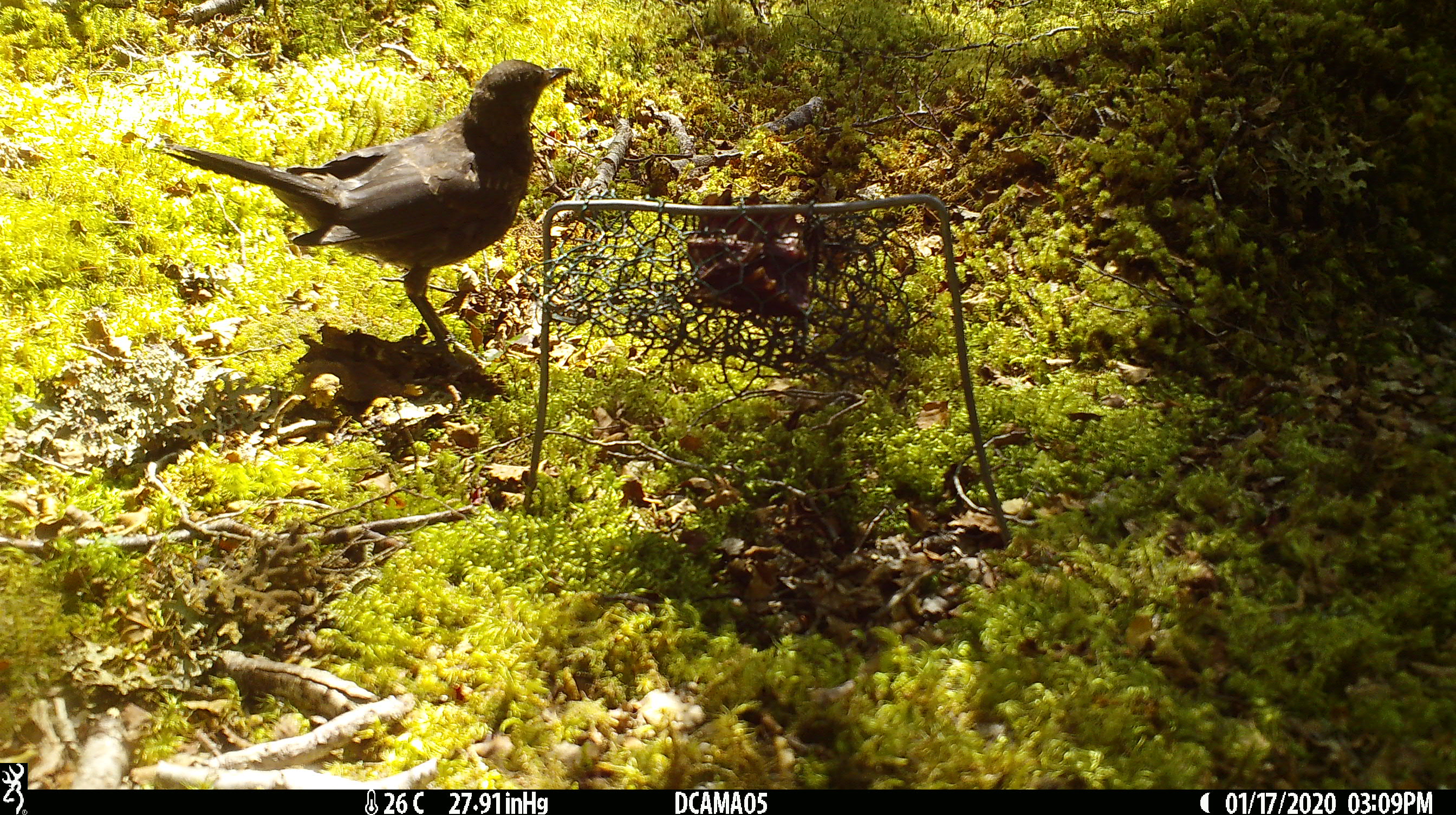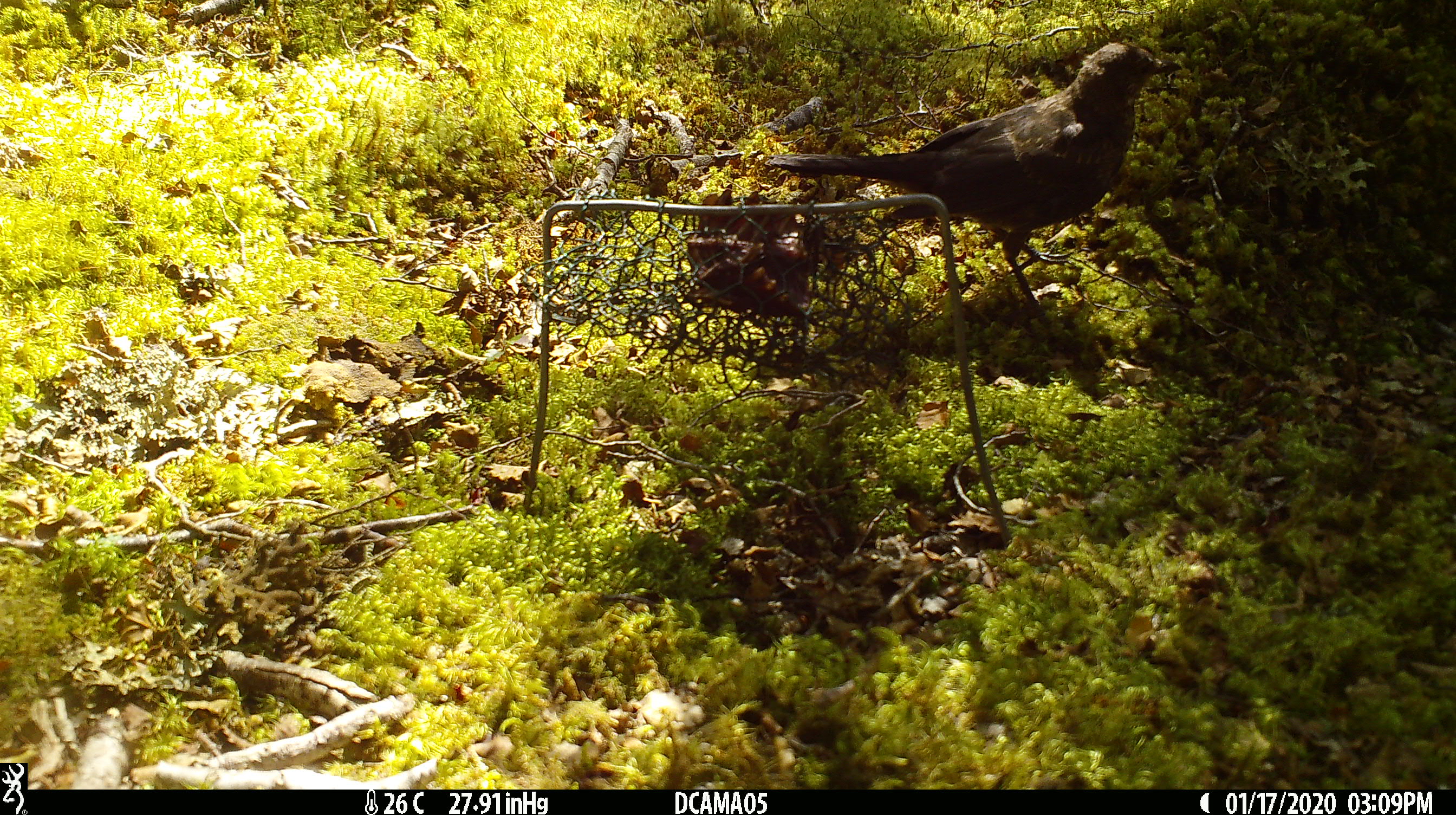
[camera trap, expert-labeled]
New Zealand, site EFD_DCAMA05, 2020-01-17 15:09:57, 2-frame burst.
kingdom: Animalia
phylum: Chordata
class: Aves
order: Passeriformes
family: Turdidae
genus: Turdus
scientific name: Turdus merula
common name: eurasian blackbird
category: blackbird